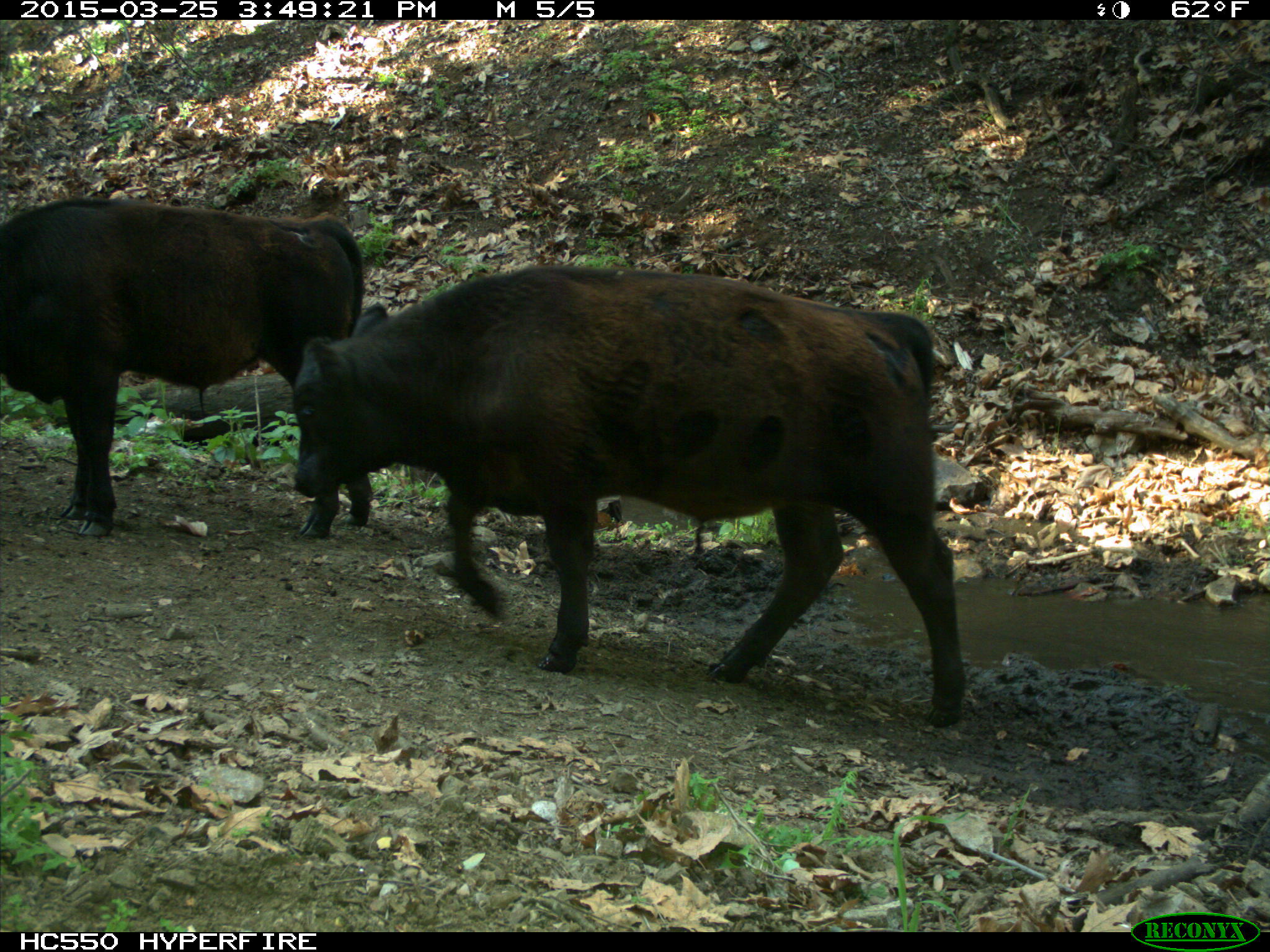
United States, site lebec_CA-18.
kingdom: Animalia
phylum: Chordata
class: Mammalia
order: Artiodactyla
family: Bovidae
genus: Bos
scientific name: Bos taurus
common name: domestic cow